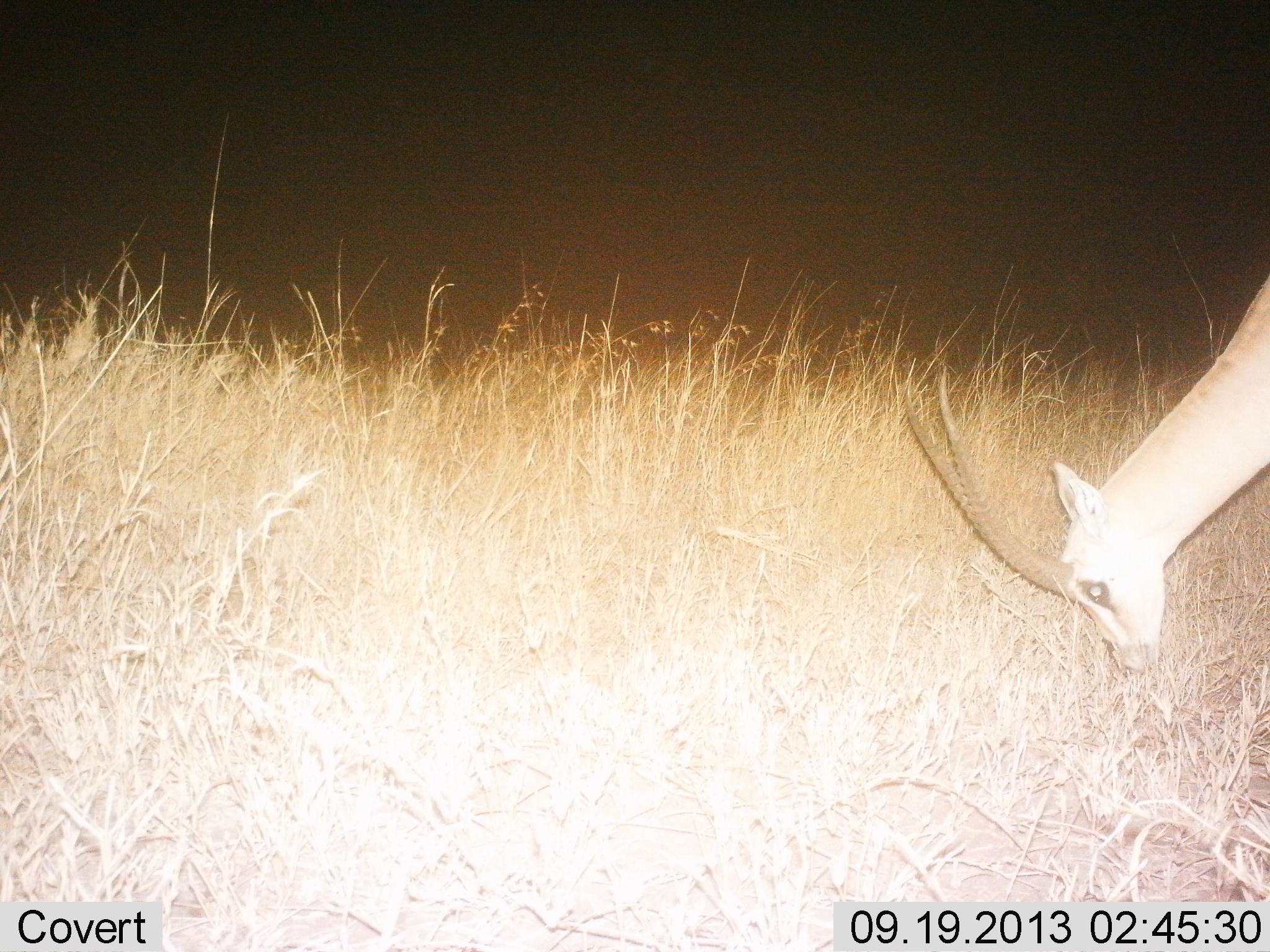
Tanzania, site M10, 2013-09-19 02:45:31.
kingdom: Animalia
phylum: Chordata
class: Mammalia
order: Artiodactyla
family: Bovidae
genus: Nanger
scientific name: Nanger granti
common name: grant's gazelle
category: gazellegrants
Gazellegrants (grant's gazelle) (Nanger granti), count 1. Behavior (volunteer vote fractions): standing 17%, resting 0%, moving 0%, interacting 0%. Young present (vote fraction): 0%. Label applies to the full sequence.